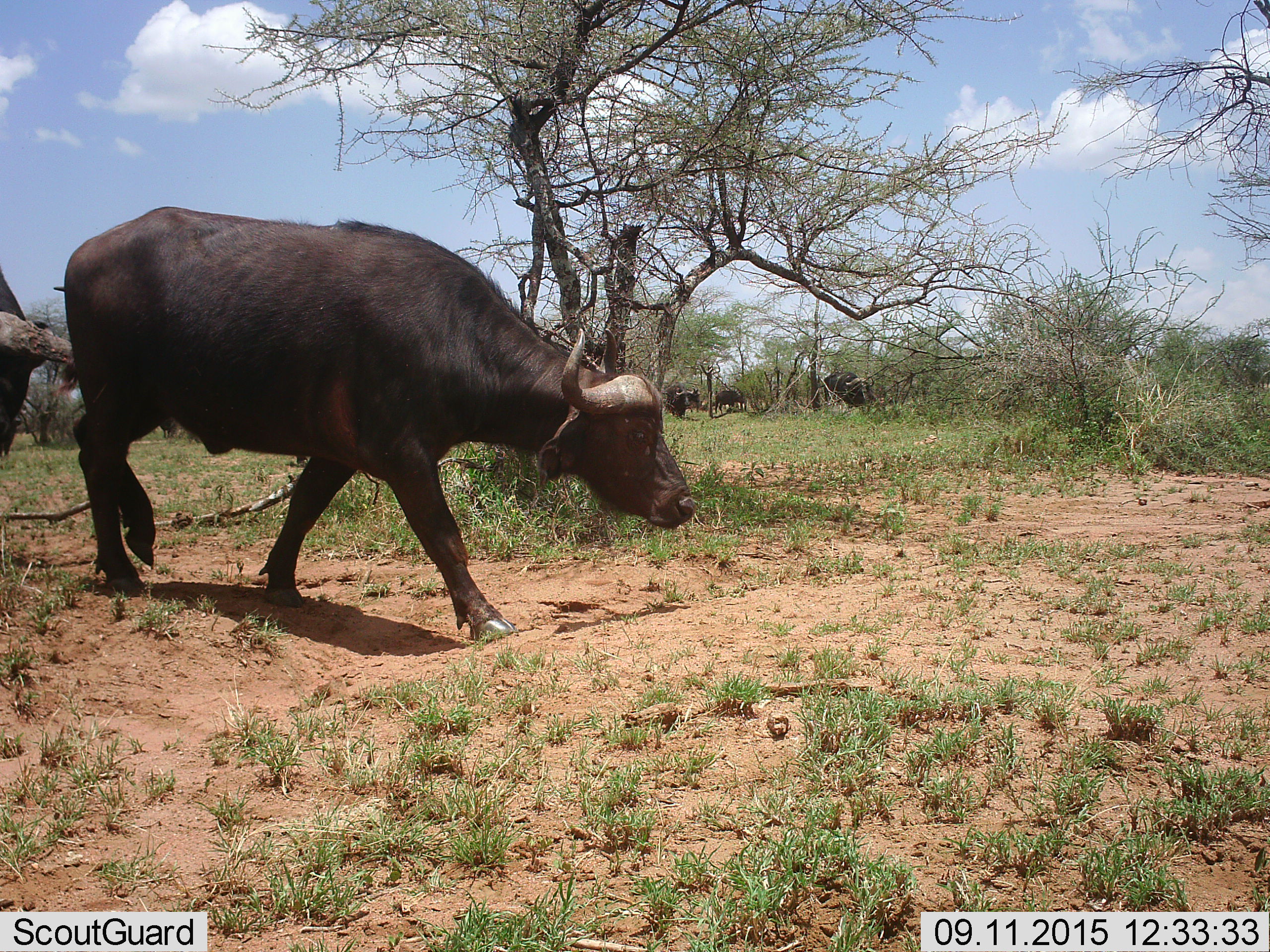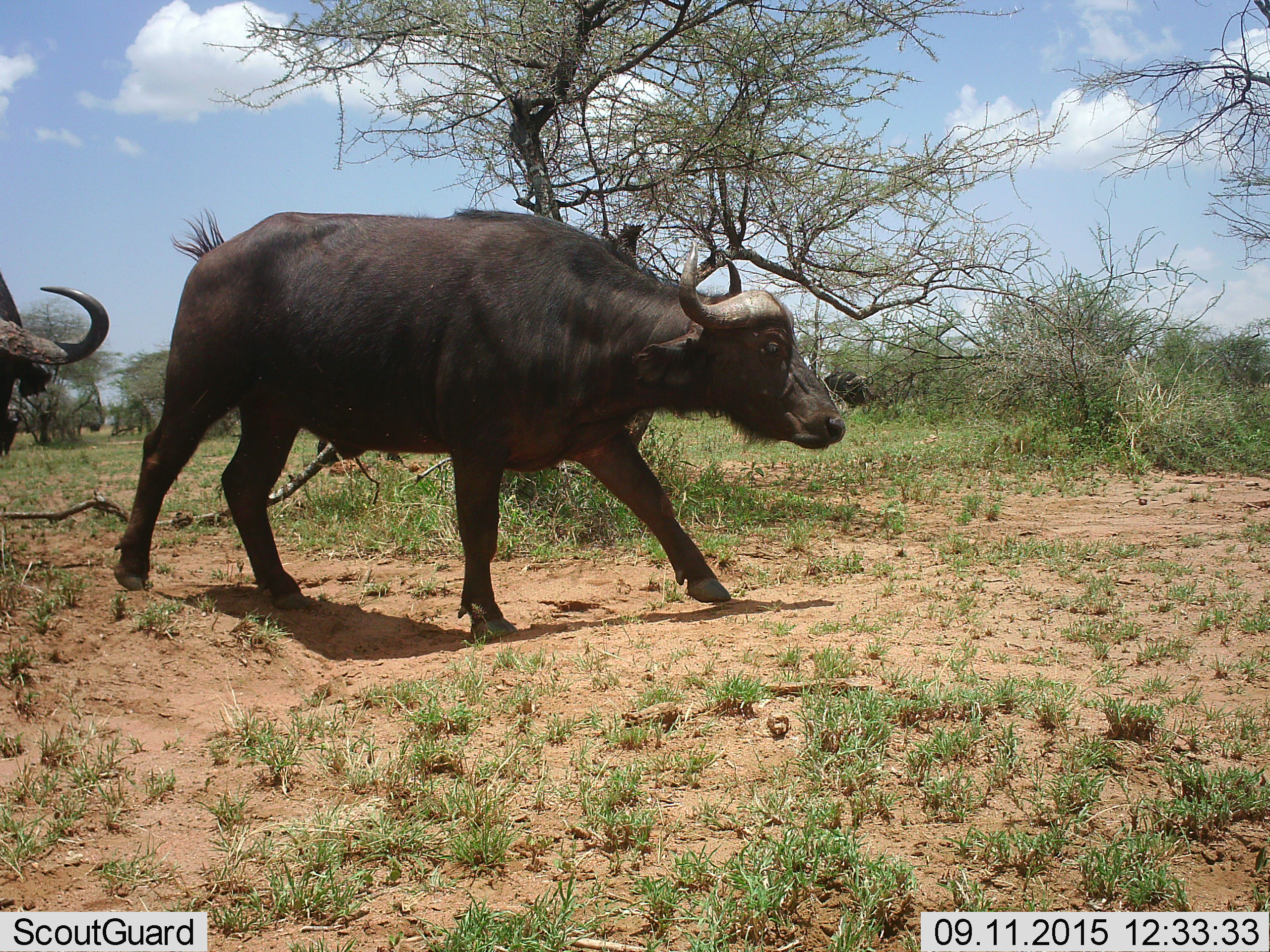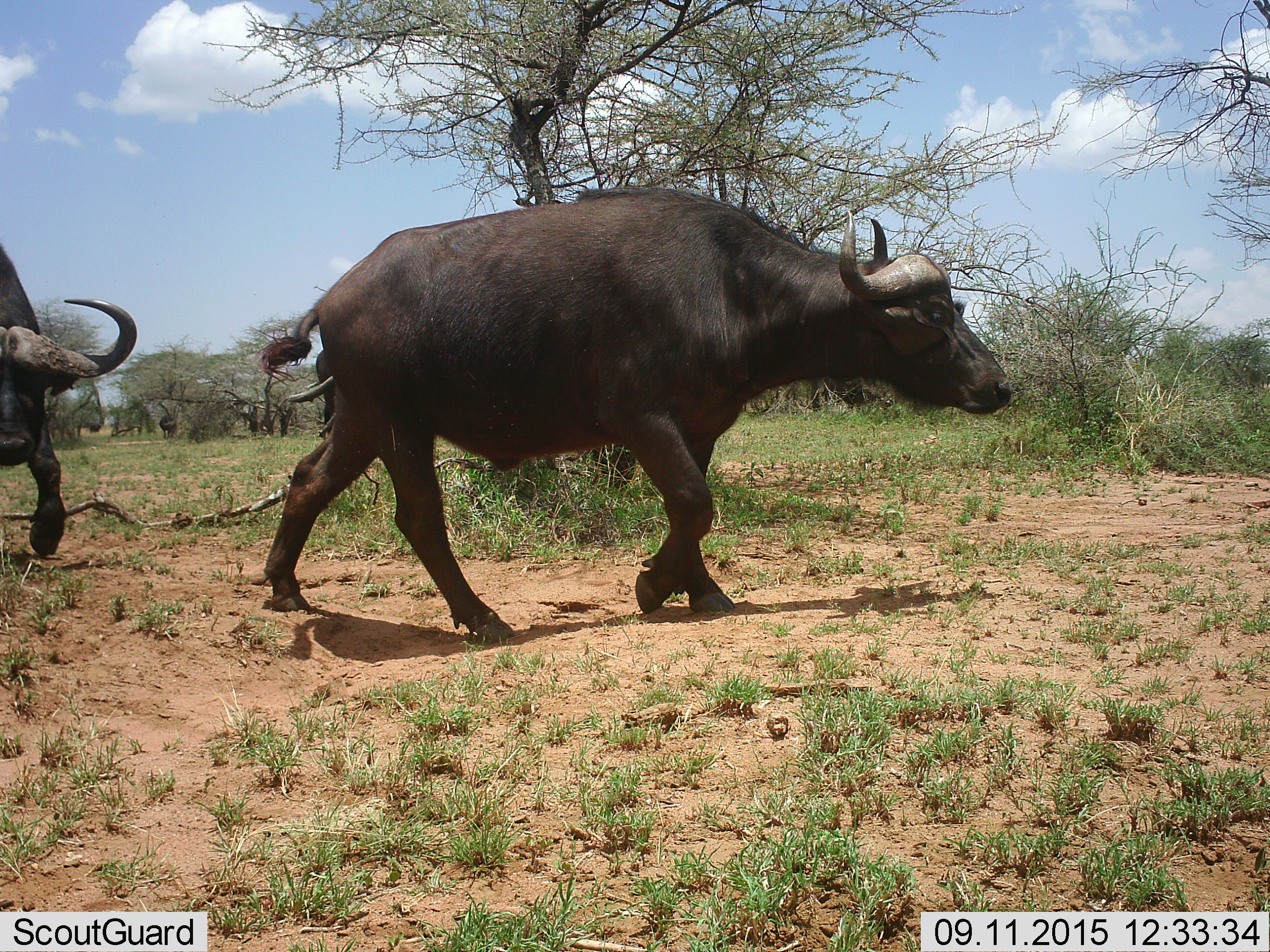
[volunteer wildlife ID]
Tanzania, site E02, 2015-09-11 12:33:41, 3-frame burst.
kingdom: Animalia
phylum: Chordata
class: Mammalia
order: Artiodactyla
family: Bovidae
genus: Syncerus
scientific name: Syncerus caffer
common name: cape buffalo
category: buffalo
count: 7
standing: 22%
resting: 0%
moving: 100%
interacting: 0%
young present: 6%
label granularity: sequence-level